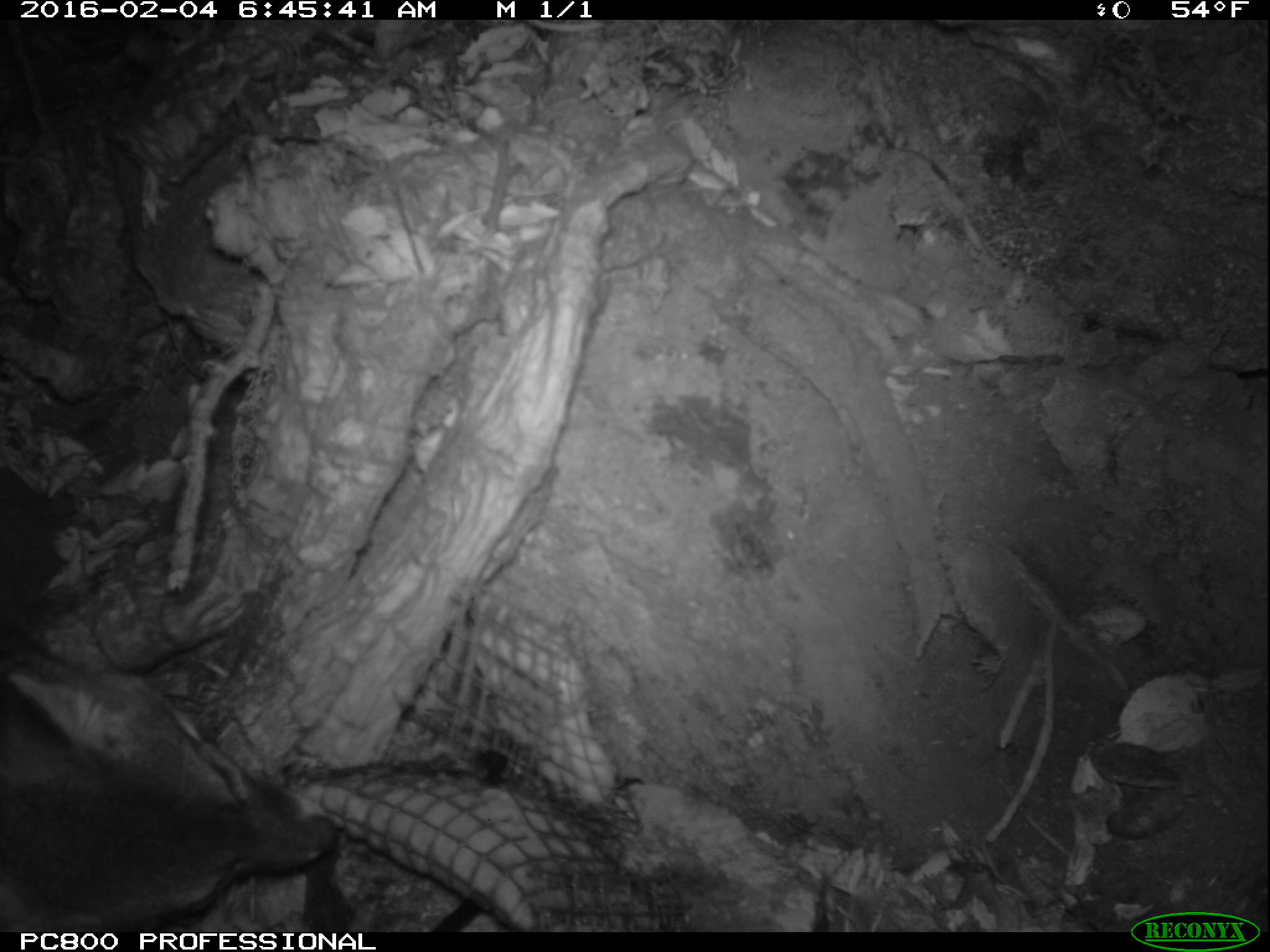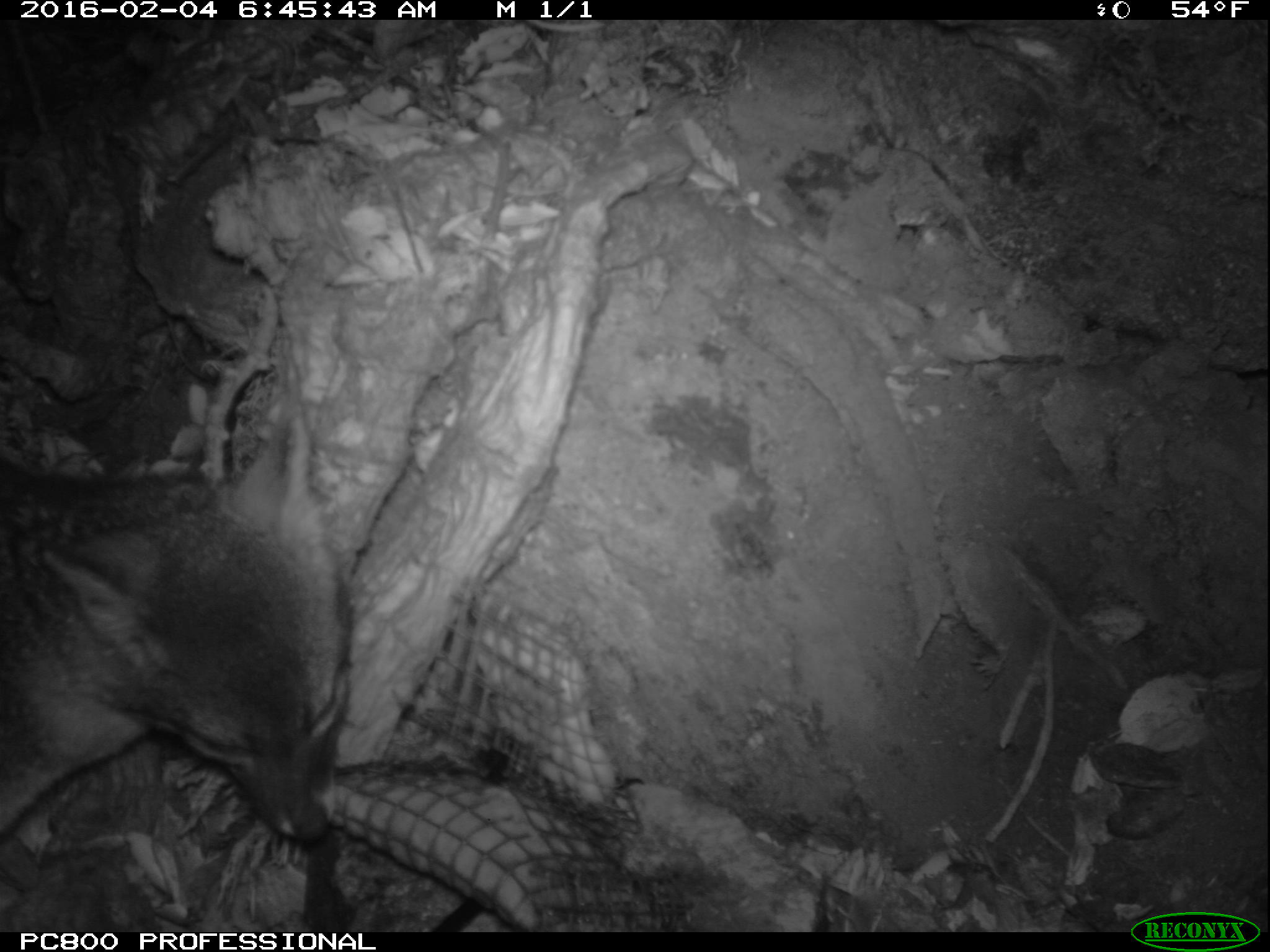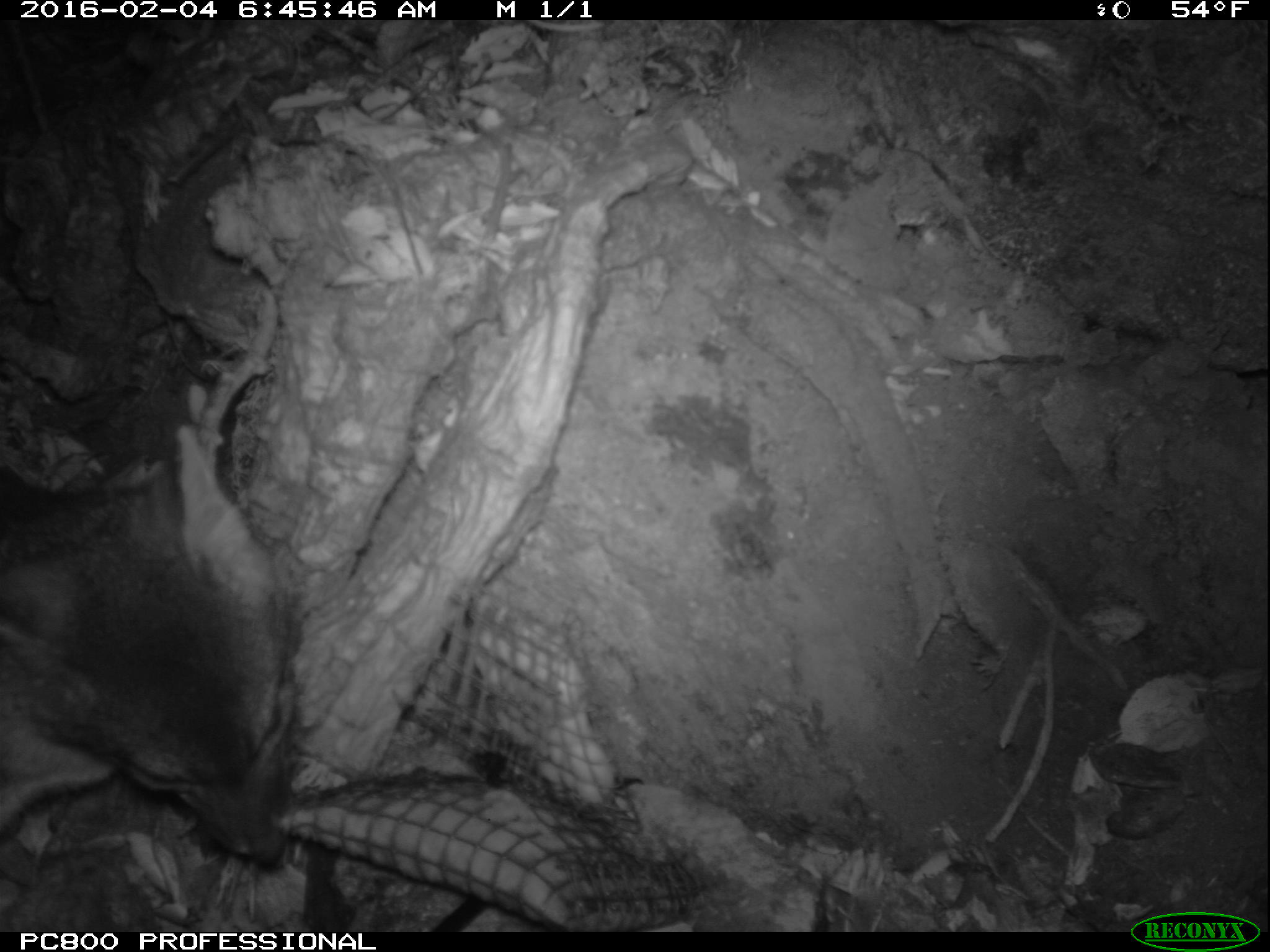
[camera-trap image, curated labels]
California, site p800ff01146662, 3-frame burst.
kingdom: Animalia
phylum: Chordata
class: Mammalia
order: Carnivora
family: Canidae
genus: Urocyon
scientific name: Urocyon littoralis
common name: island fox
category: fox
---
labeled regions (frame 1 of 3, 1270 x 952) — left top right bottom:
fox: 0 620 341 932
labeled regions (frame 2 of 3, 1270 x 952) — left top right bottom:
fox: 0 400 350 843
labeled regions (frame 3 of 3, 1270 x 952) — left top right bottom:
fox: 0 420 294 864